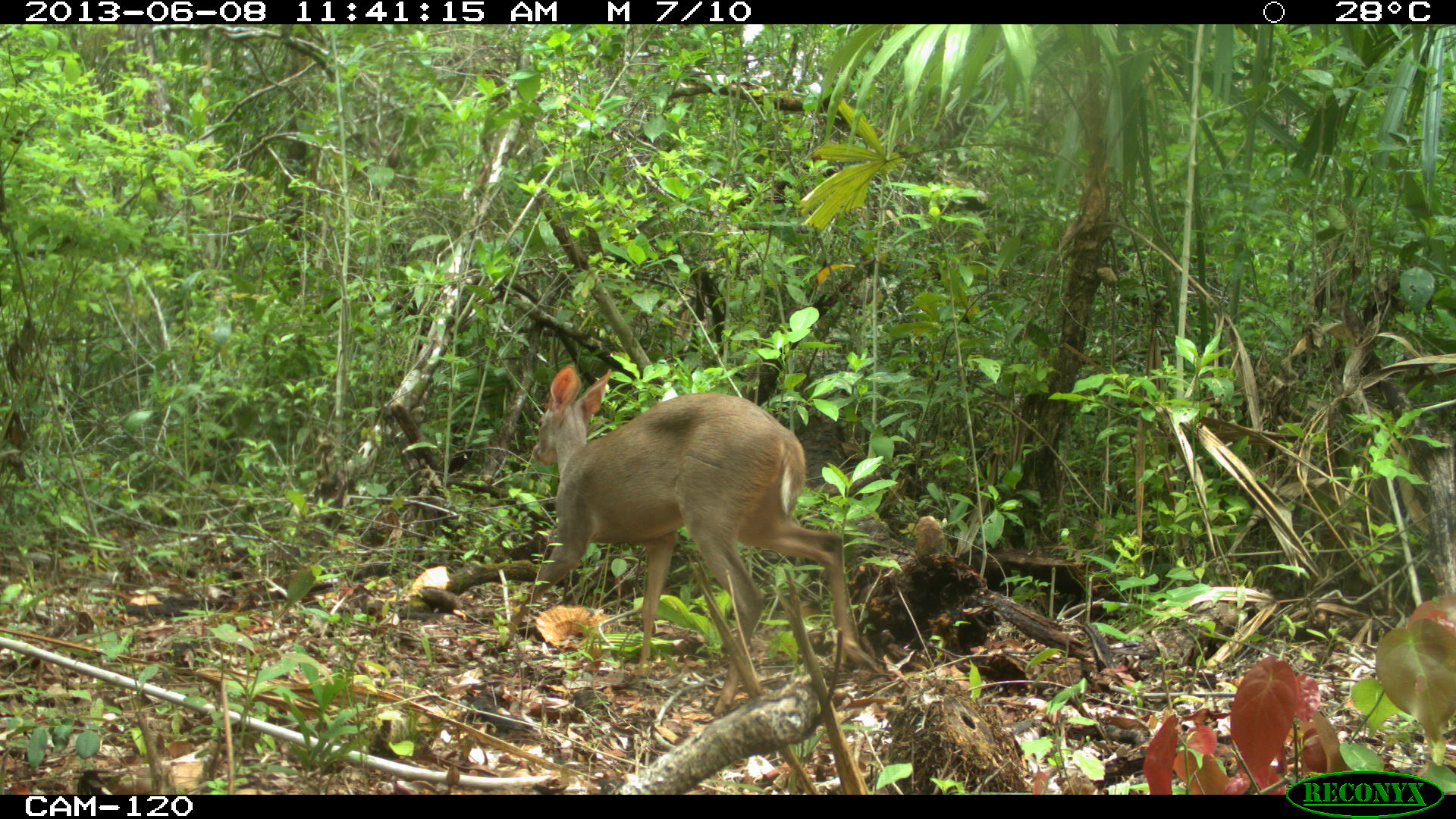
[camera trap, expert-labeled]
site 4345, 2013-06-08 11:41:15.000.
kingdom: Animalia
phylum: Chordata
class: Mammalia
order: Artiodactyla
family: Cervidae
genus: Odocoileus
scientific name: Odocoileus pandora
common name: yucatán brown brocket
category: mazama pandora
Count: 1.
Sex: female.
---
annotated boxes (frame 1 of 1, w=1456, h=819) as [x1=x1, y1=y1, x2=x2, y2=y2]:
mazama pandora: [x1=494, y1=363, x2=887, y2=716]